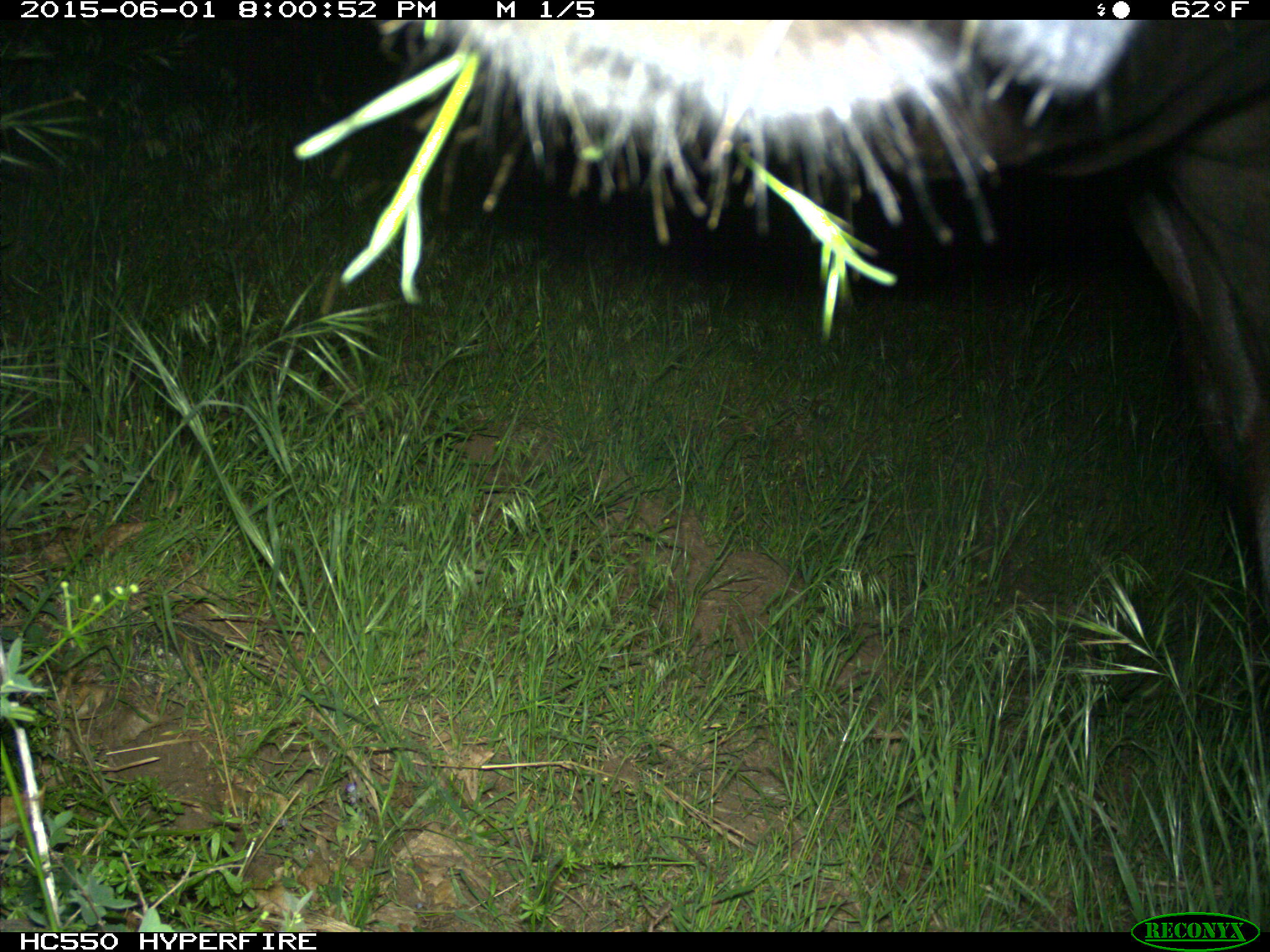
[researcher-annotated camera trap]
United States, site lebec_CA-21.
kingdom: Animalia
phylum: Chordata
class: Mammalia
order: Artiodactyla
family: Bovidae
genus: Bos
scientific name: Bos taurus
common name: domestic cow